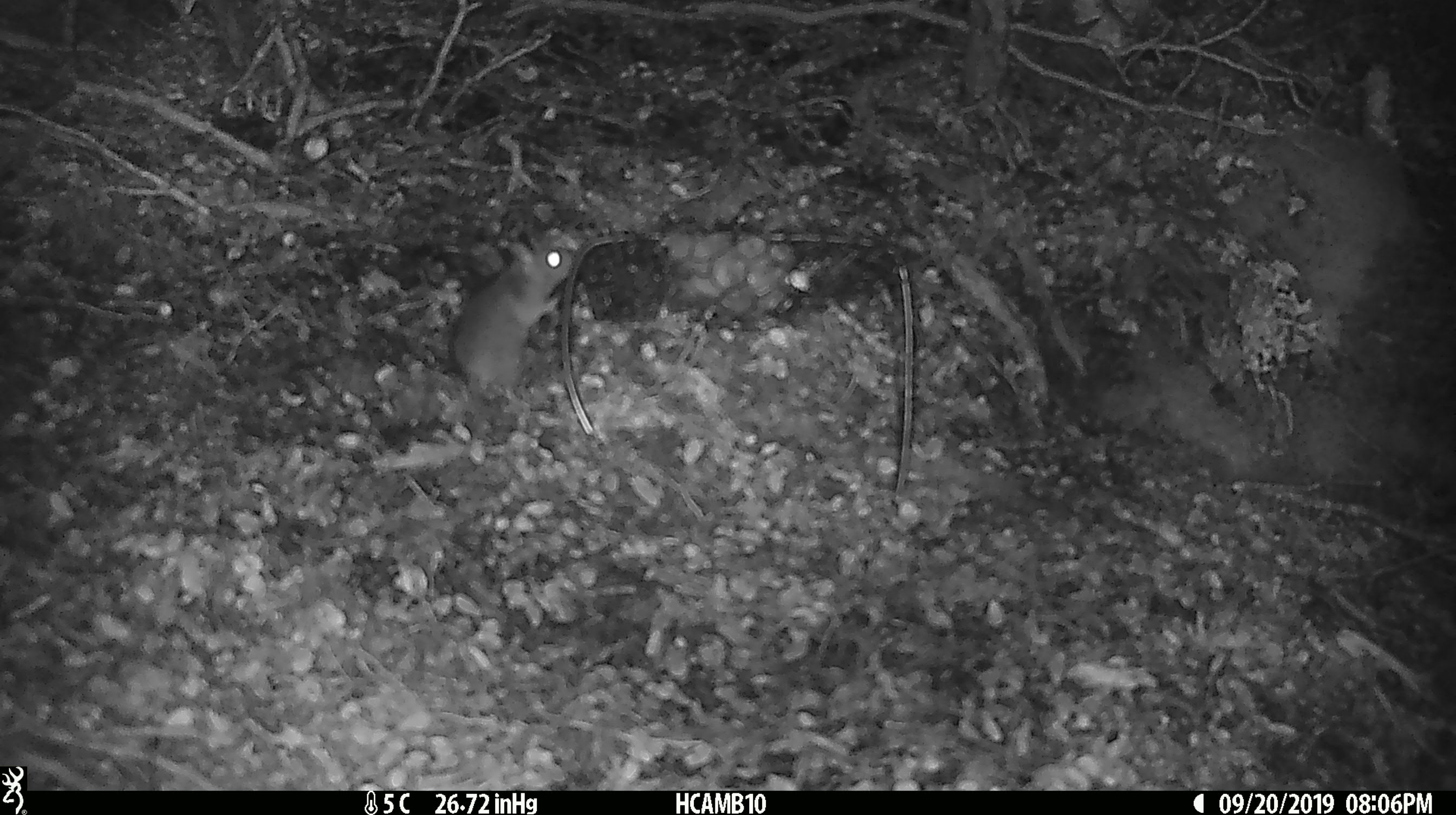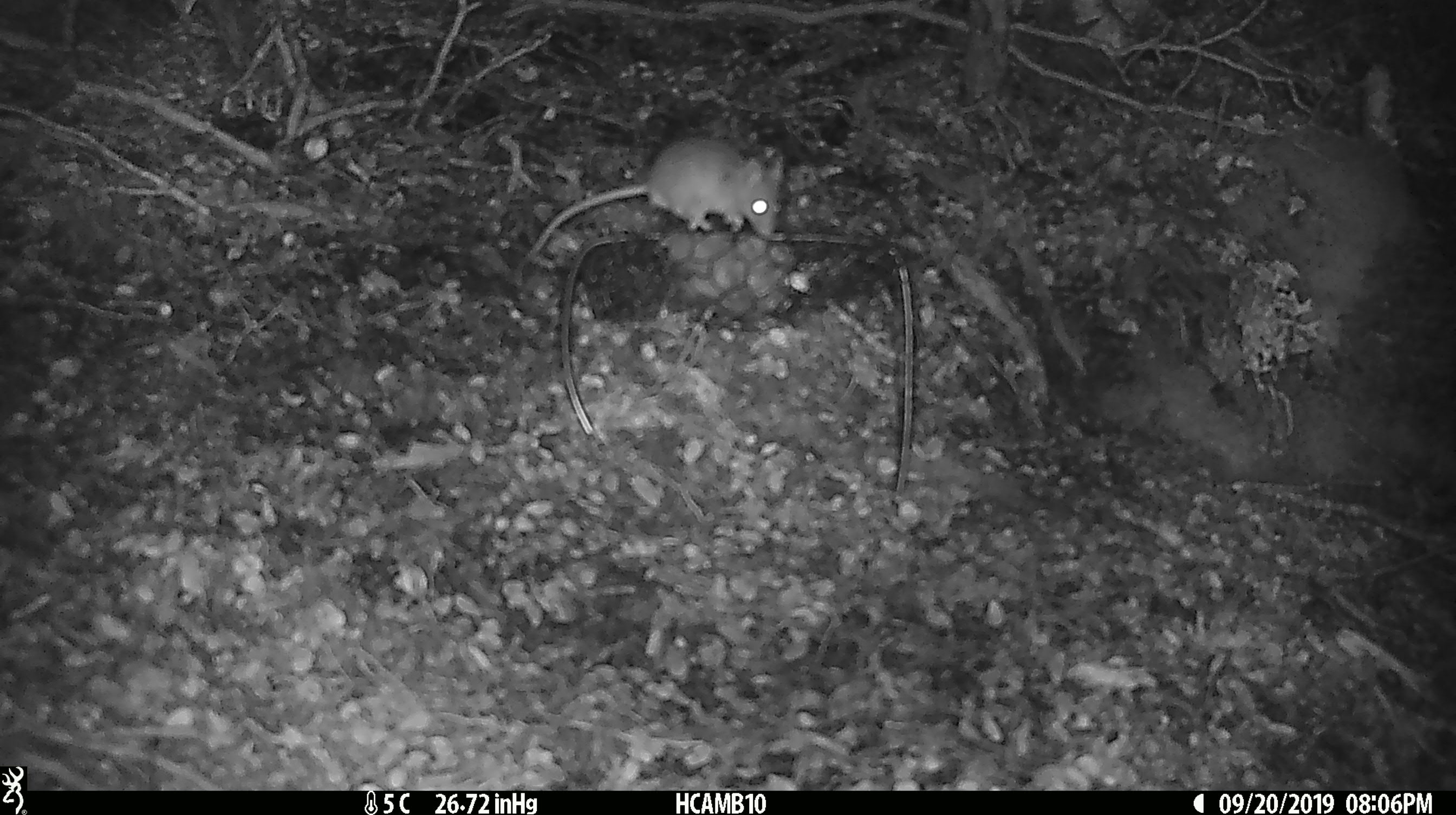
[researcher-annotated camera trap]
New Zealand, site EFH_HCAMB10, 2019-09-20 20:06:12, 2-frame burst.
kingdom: Animalia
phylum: Chordata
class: Mammalia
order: Rodentia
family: Muridae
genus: Mus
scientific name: Mus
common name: mouse